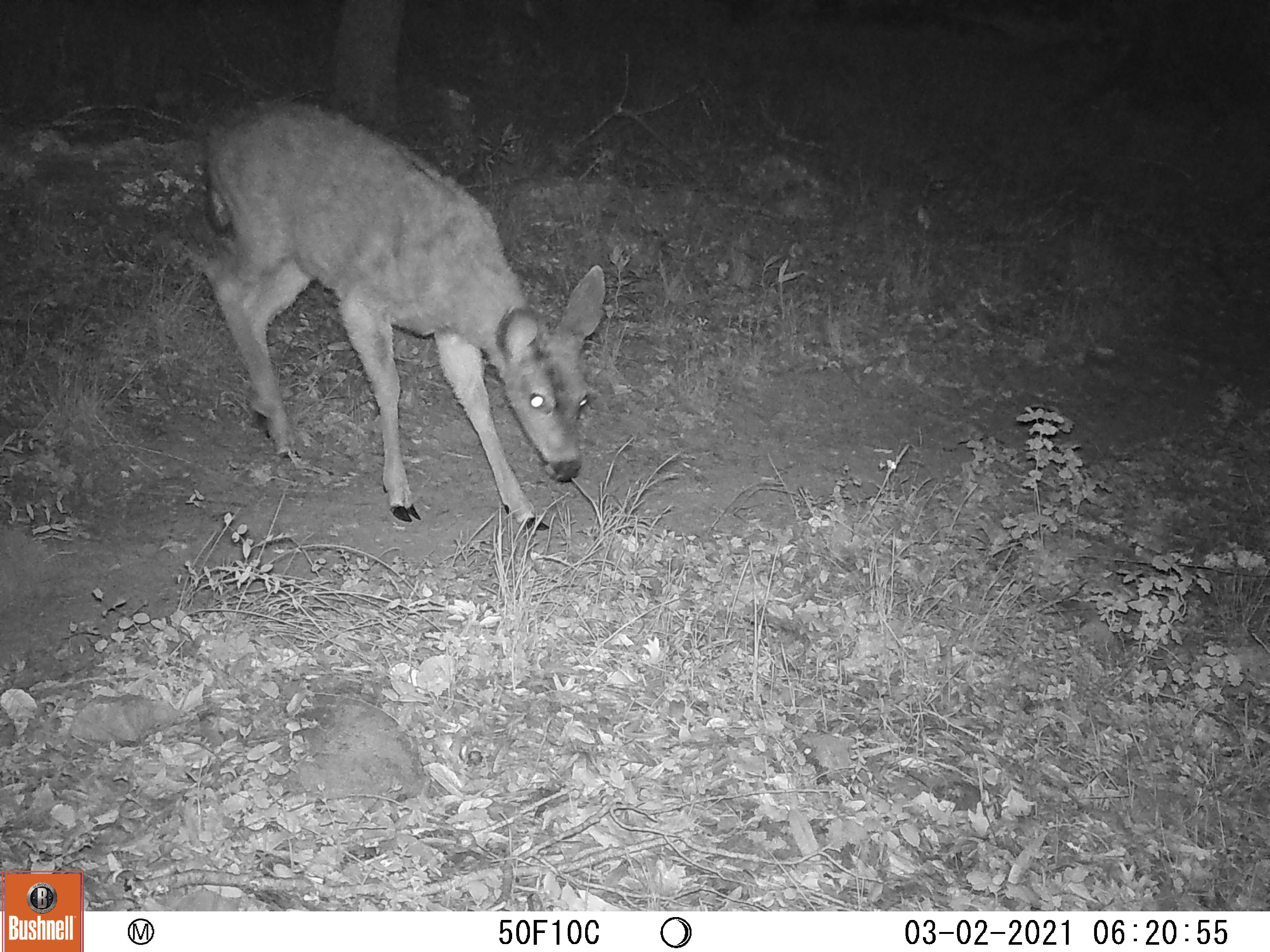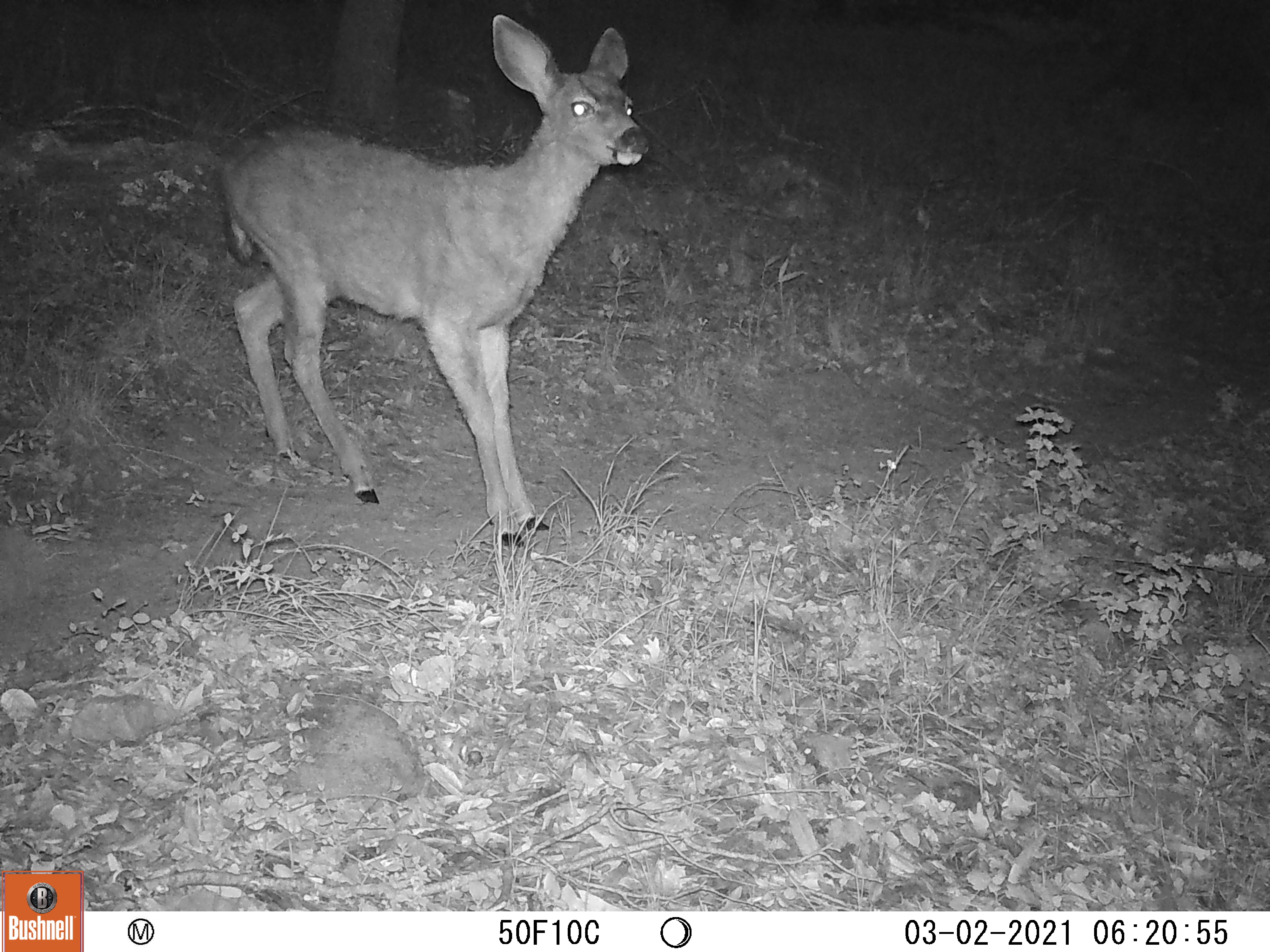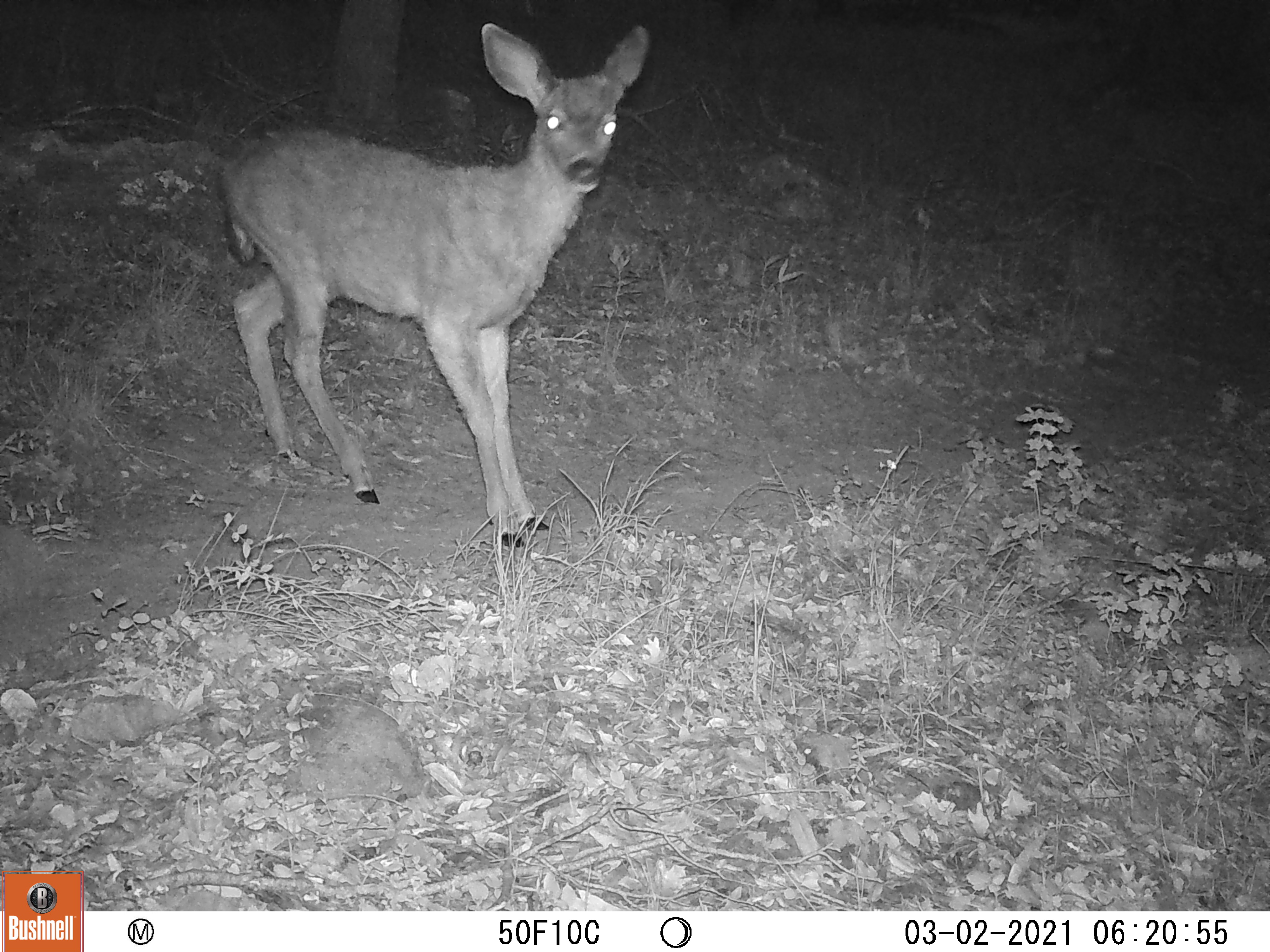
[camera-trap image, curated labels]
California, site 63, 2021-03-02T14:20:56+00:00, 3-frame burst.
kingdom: Animalia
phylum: Chordata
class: Mammalia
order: Artiodactyla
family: Cervidae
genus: Odocoileus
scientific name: Odocoileus hemionus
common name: mule deer